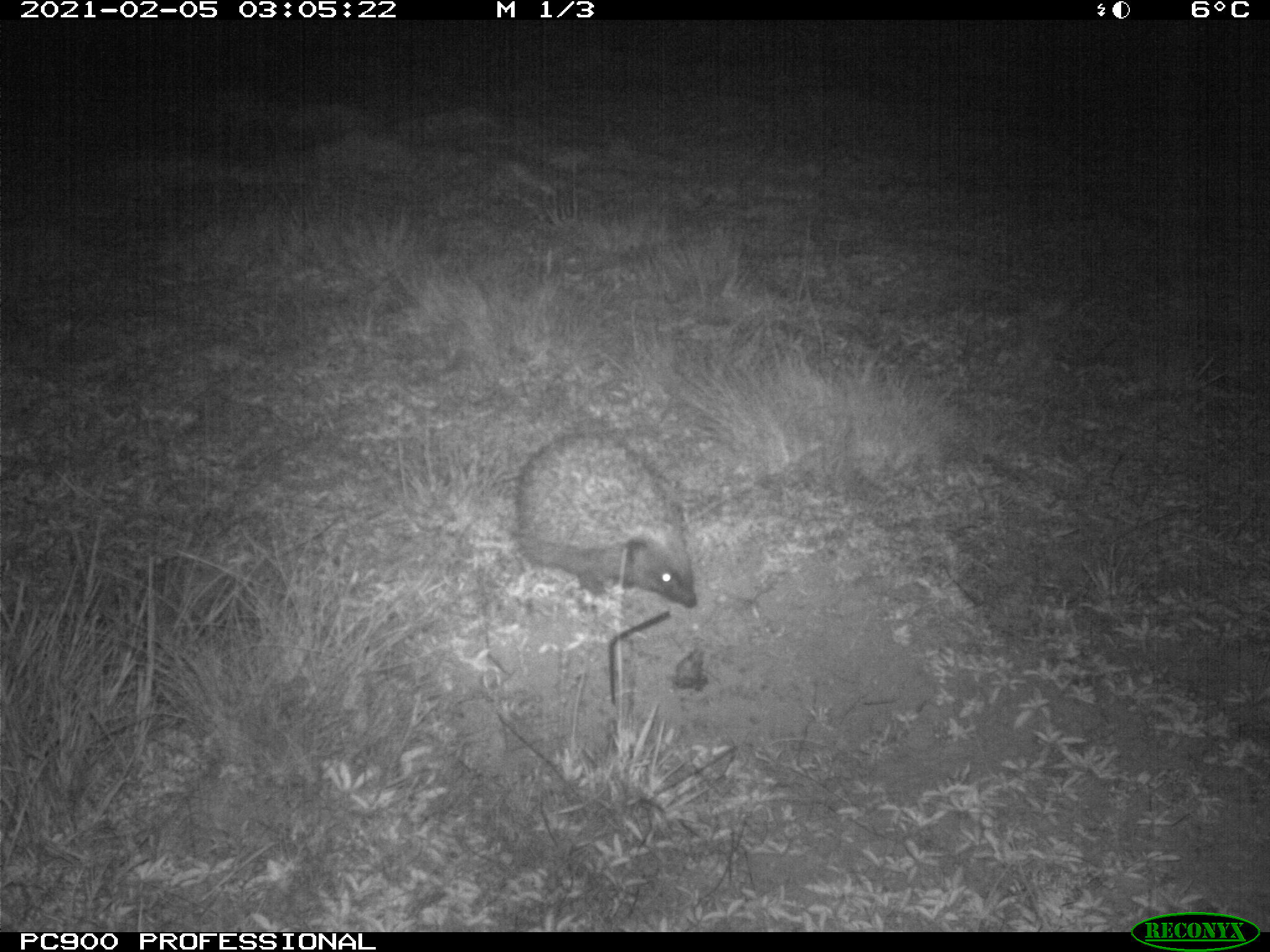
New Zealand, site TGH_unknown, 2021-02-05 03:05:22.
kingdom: Animalia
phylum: Chordata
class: Mammalia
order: Eulipotyphla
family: Erinaceidae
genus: Erinaceus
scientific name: Erinaceus europaeus europaeus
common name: european hedgehog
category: hedgehog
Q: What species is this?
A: Hedgehog (european hedgehog) (Erinaceus europaeus europaeus).